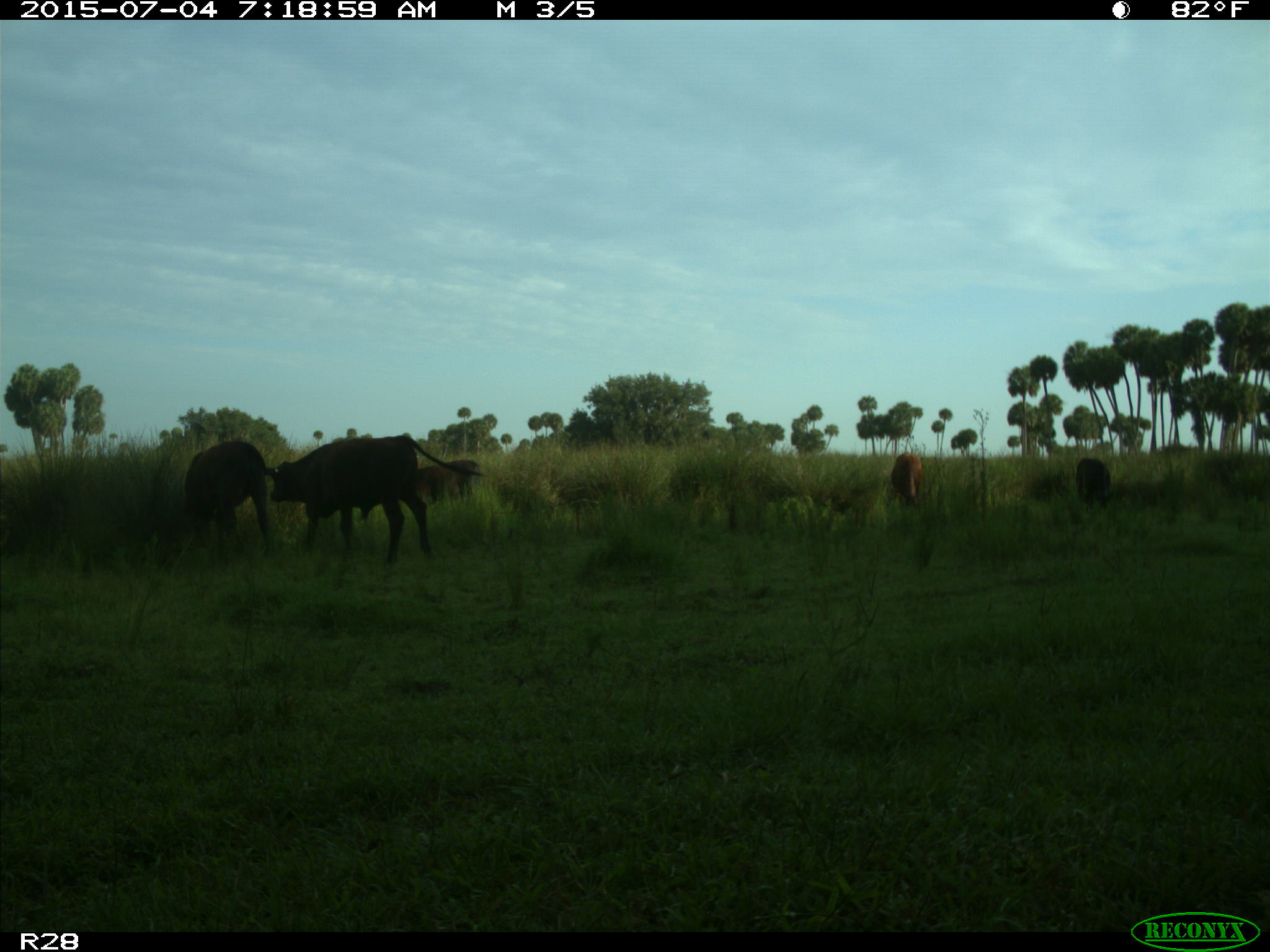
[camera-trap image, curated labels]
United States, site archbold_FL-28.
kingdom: Animalia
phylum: Chordata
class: Mammalia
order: Artiodactyla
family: Bovidae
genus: Bos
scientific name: Bos taurus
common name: domestic cow